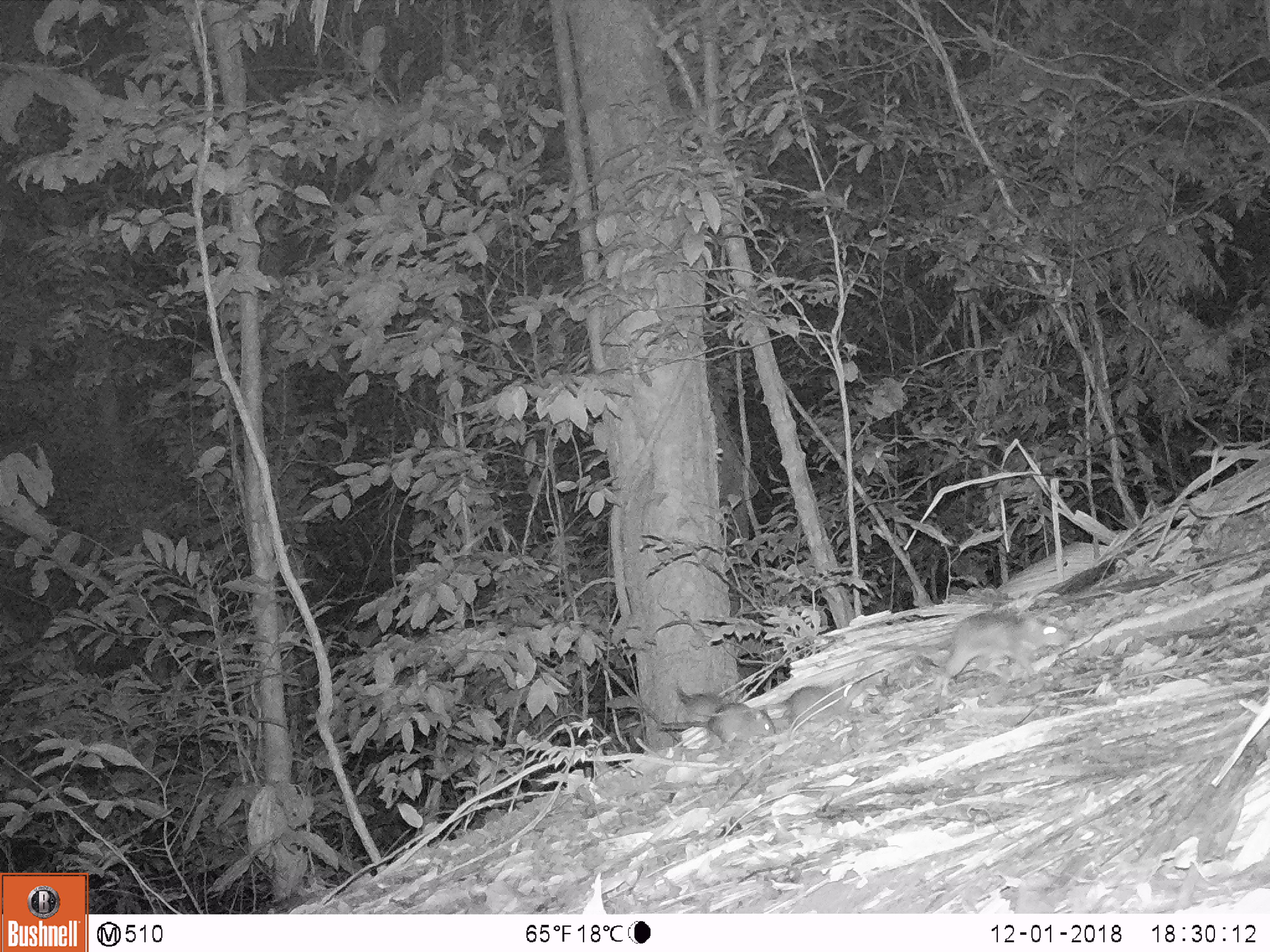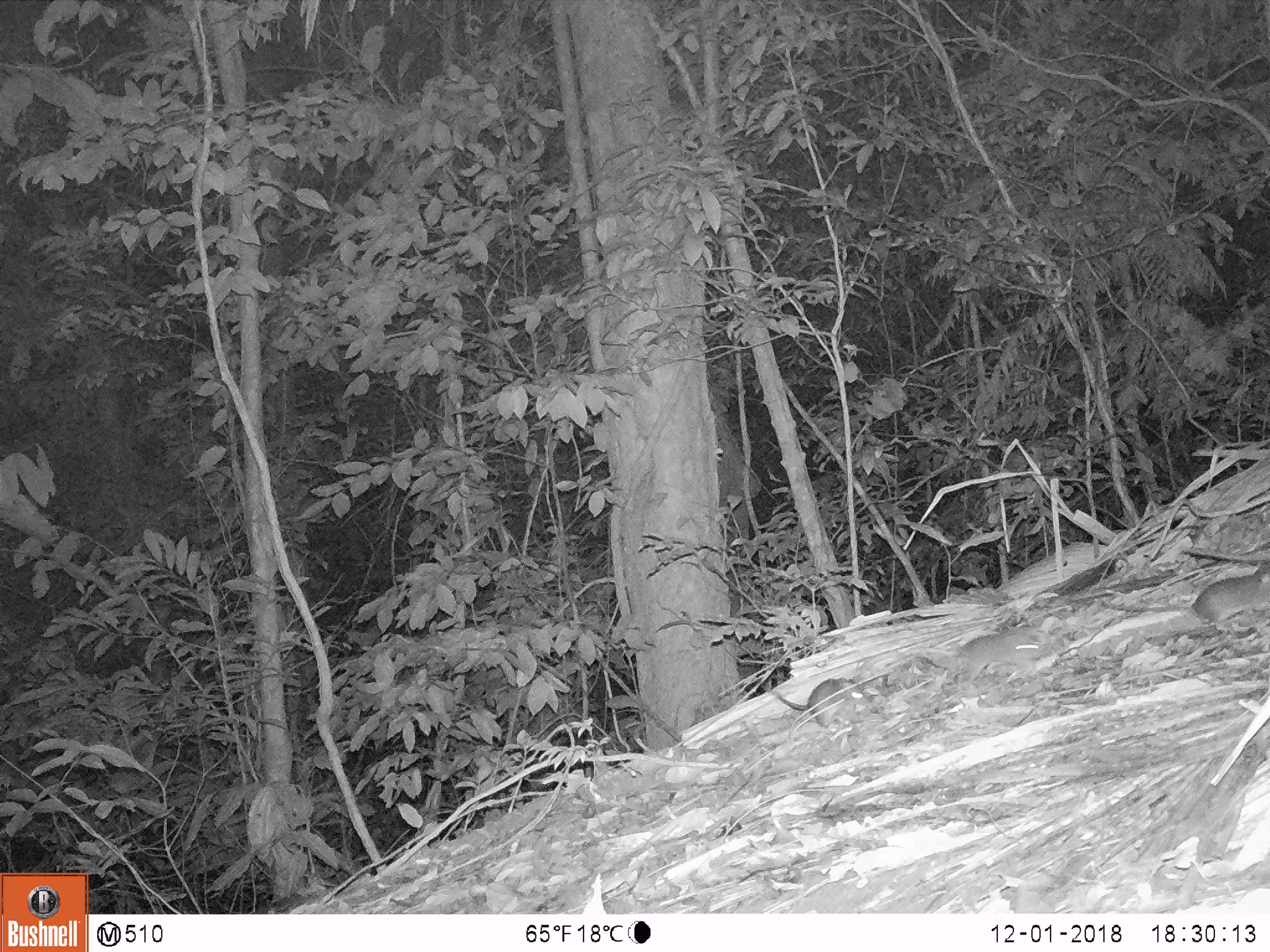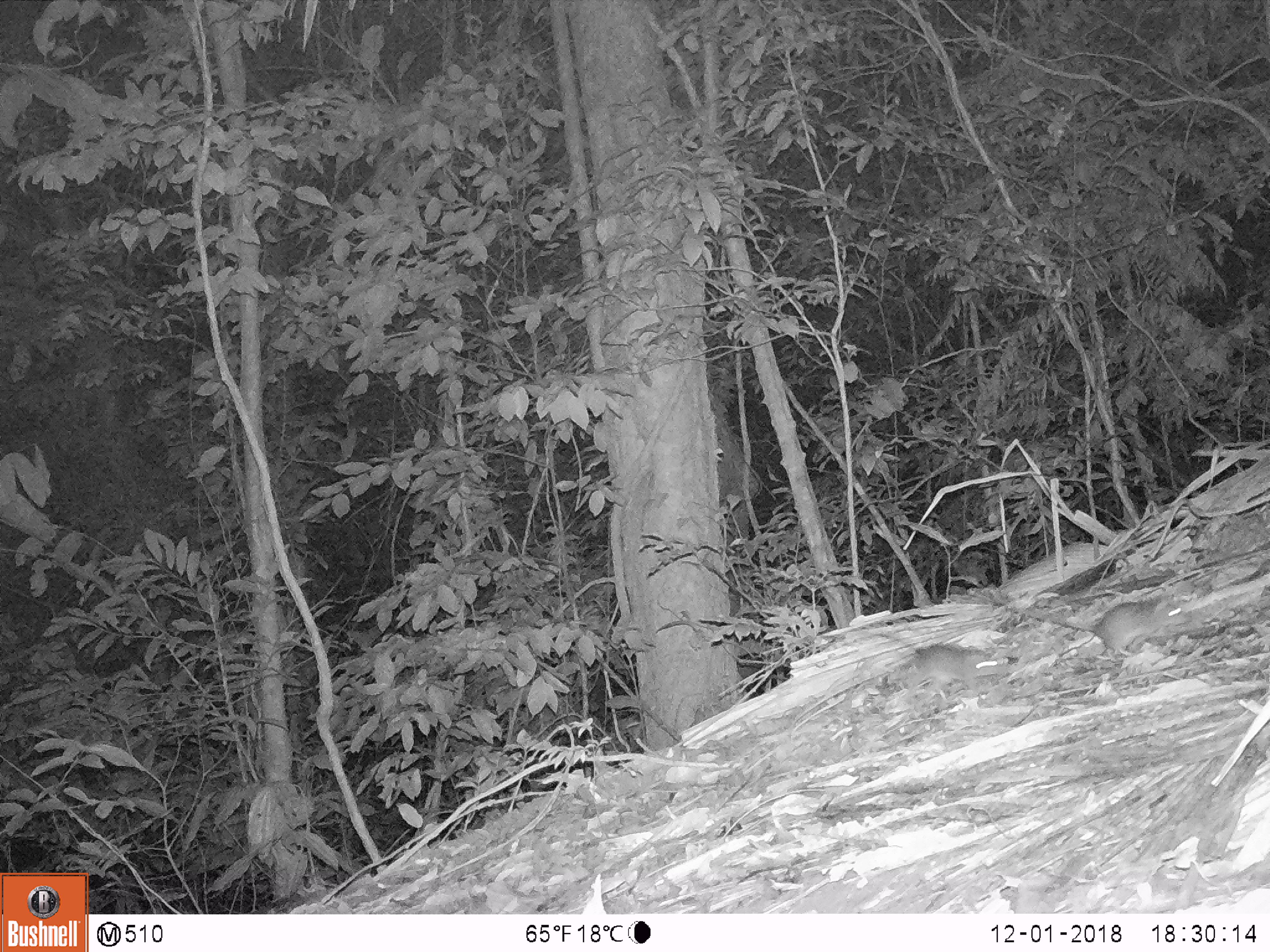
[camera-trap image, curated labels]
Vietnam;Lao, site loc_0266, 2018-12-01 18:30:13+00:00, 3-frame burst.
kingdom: Animalia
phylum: Chordata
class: Mammalia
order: Rodentia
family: Muridae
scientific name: Muridae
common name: old-world mice and rats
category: unidentified murid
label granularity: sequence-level